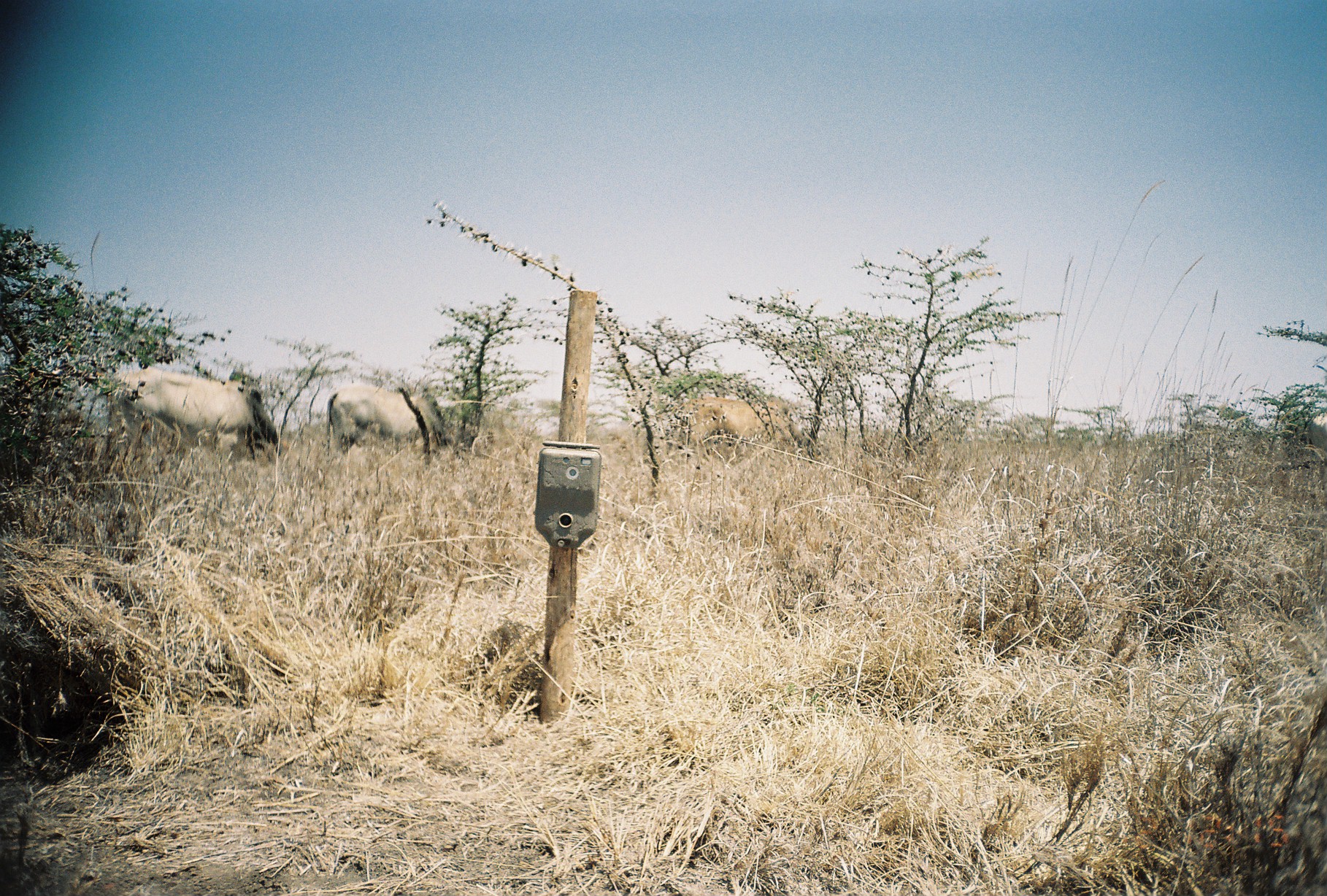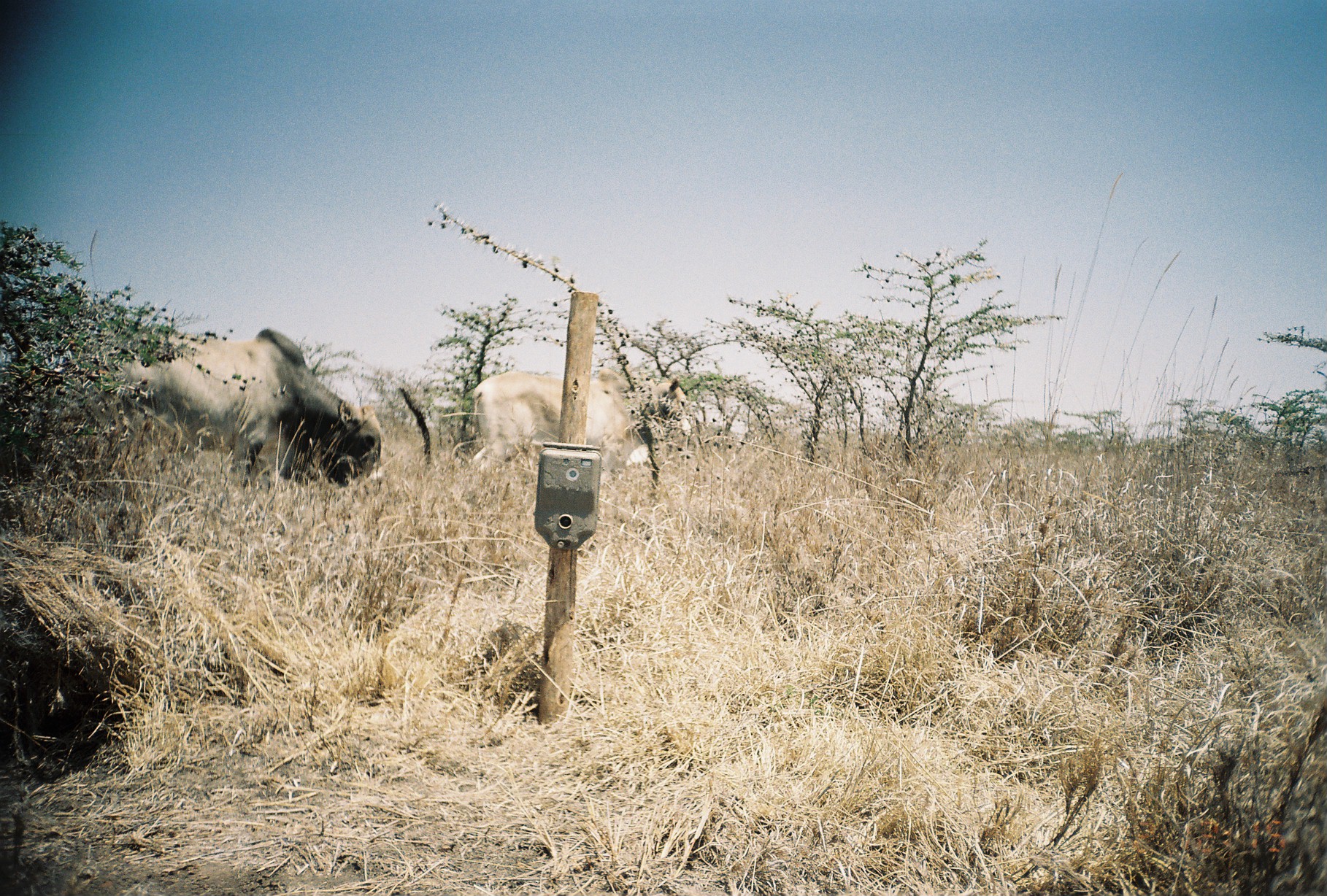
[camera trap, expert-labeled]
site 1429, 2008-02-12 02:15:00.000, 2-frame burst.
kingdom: Animalia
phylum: Chordata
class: Mammalia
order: Artiodactyla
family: Bovidae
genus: Bos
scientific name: Bos taurus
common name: domestic cattle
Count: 3.